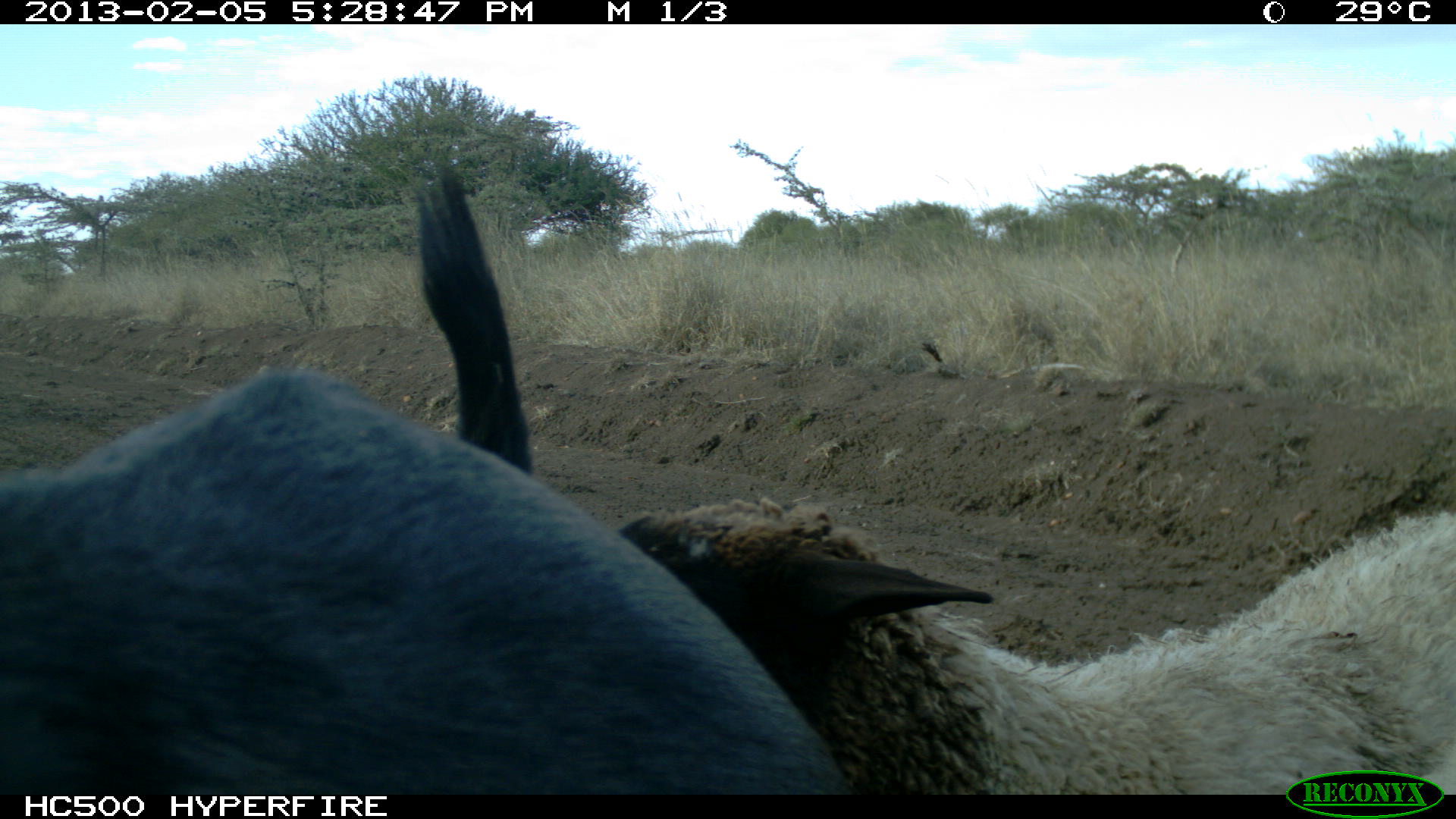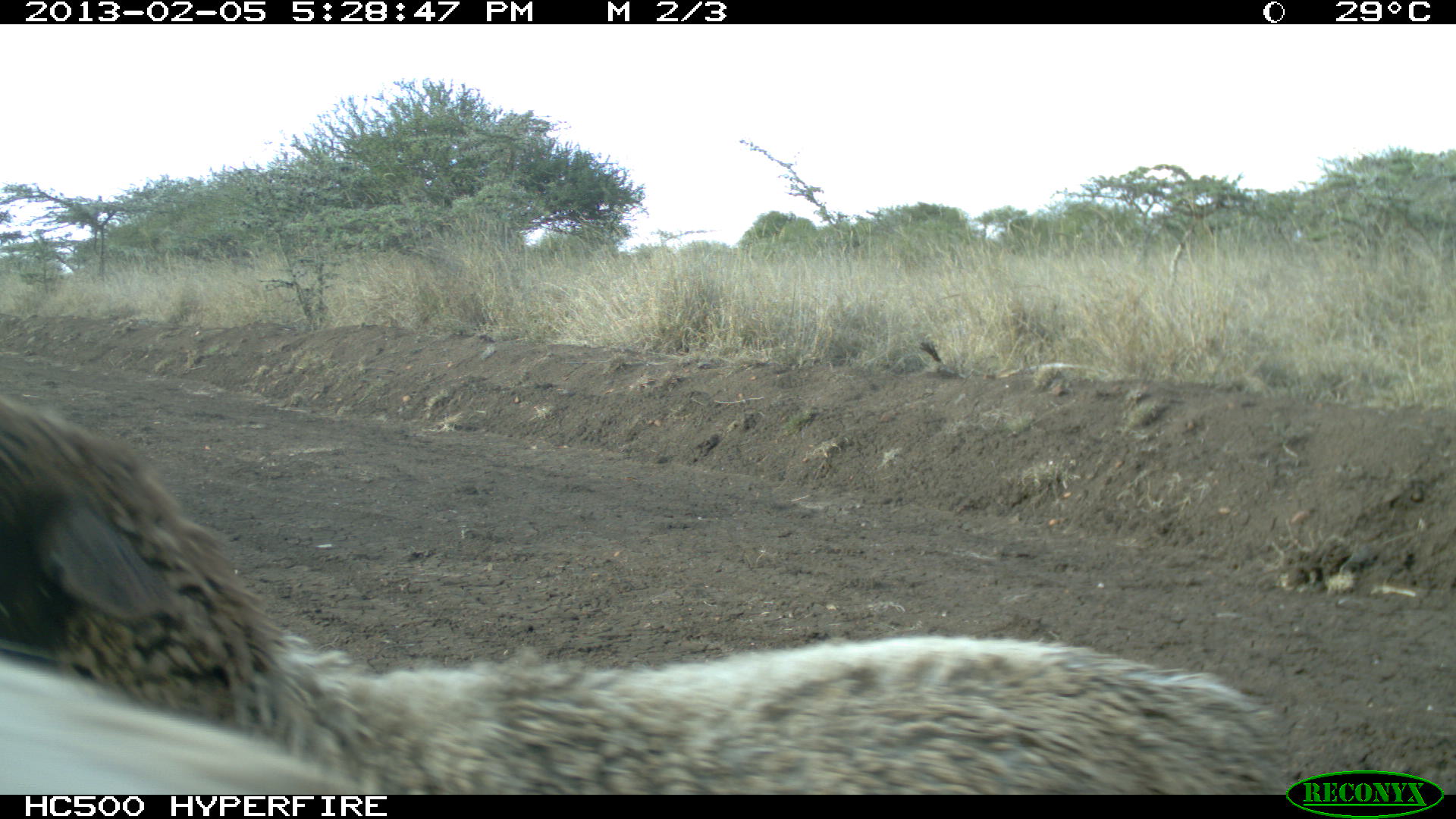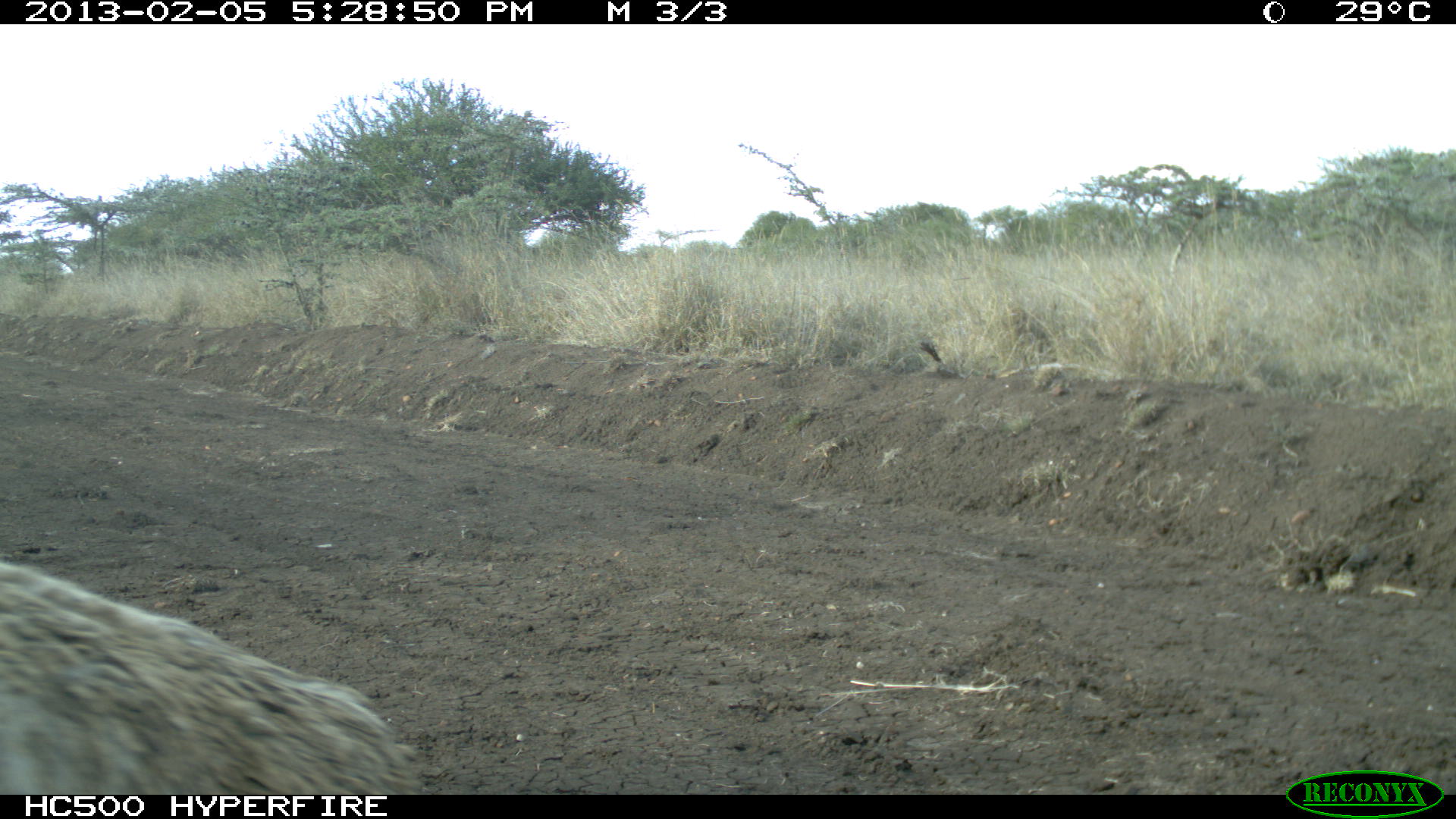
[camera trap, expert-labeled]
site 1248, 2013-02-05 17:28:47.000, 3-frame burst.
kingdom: Animalia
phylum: Chordata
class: Mammalia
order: Artiodactyla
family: Bovidae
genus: Capra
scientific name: Capra aegagrus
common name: wild goat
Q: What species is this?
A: Capra aegagrus (wild goat).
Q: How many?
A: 2.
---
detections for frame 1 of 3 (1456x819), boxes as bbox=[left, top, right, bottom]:
capra aegagrus: bbox=[0, 163, 824, 794]; bbox=[617, 496, 1456, 795]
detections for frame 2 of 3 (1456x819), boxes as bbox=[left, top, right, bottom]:
capra aegagrus: bbox=[0, 397, 1300, 795]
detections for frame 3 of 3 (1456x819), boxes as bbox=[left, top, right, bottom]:
capra aegagrus: bbox=[1, 557, 425, 795]